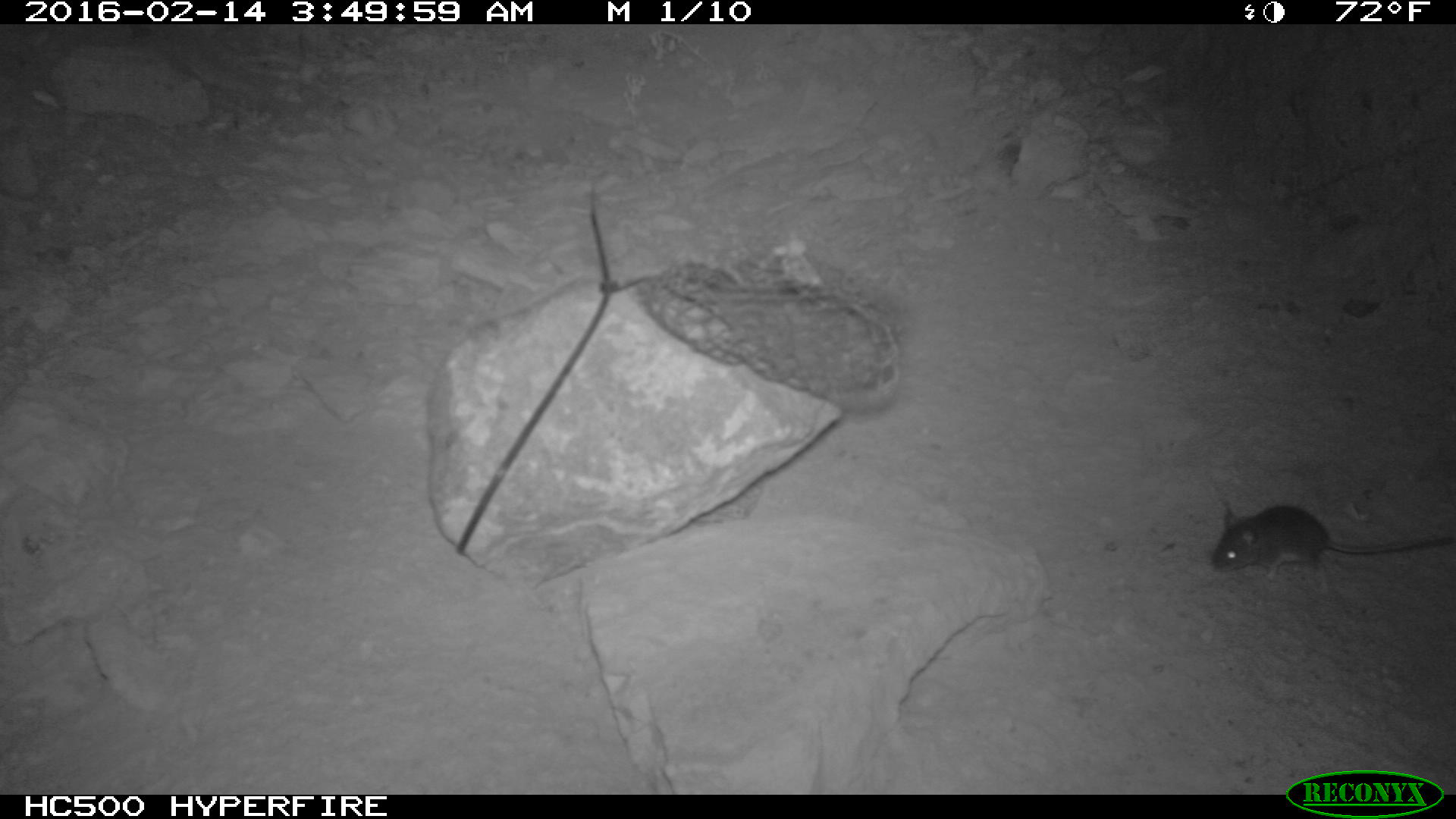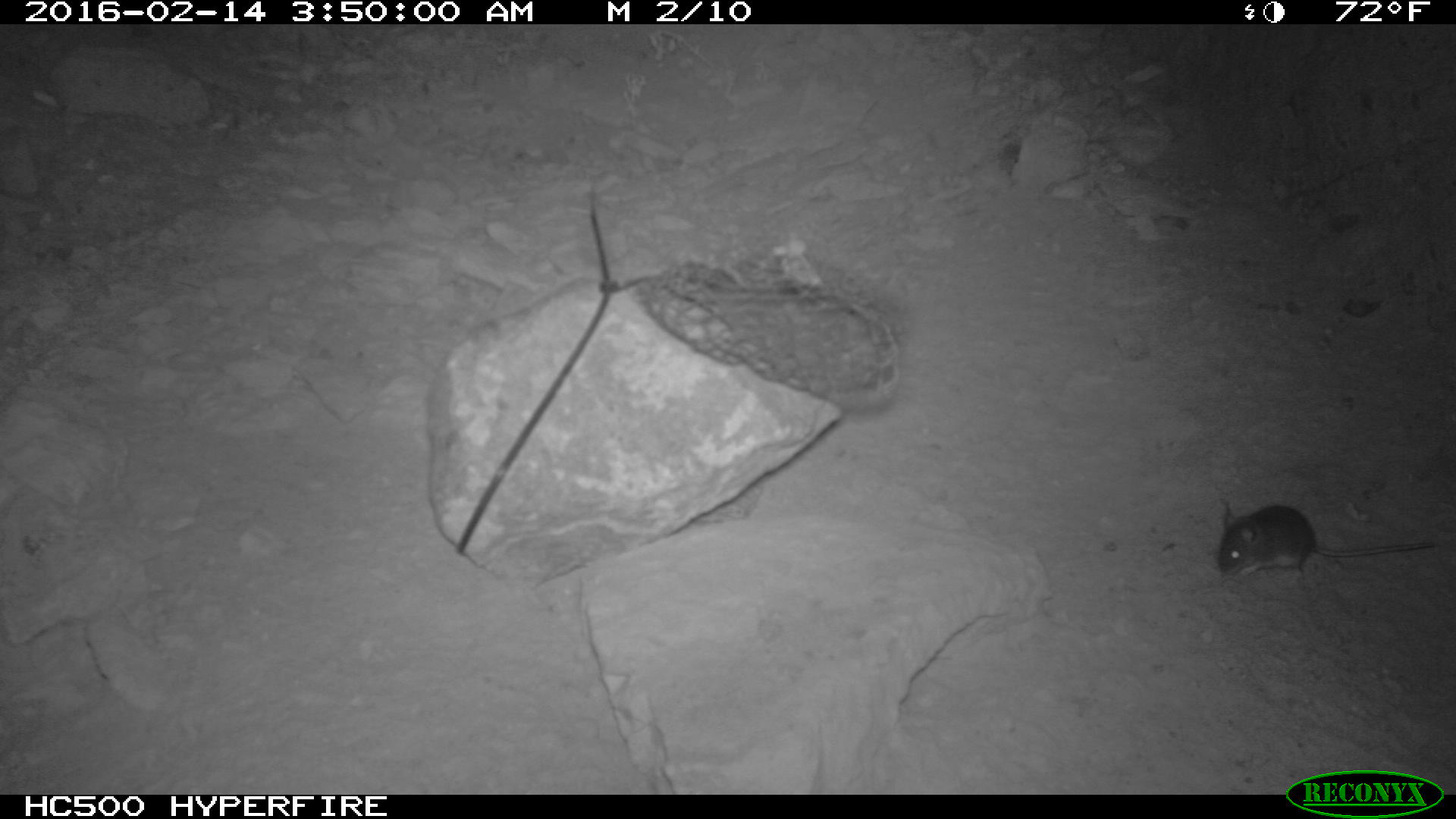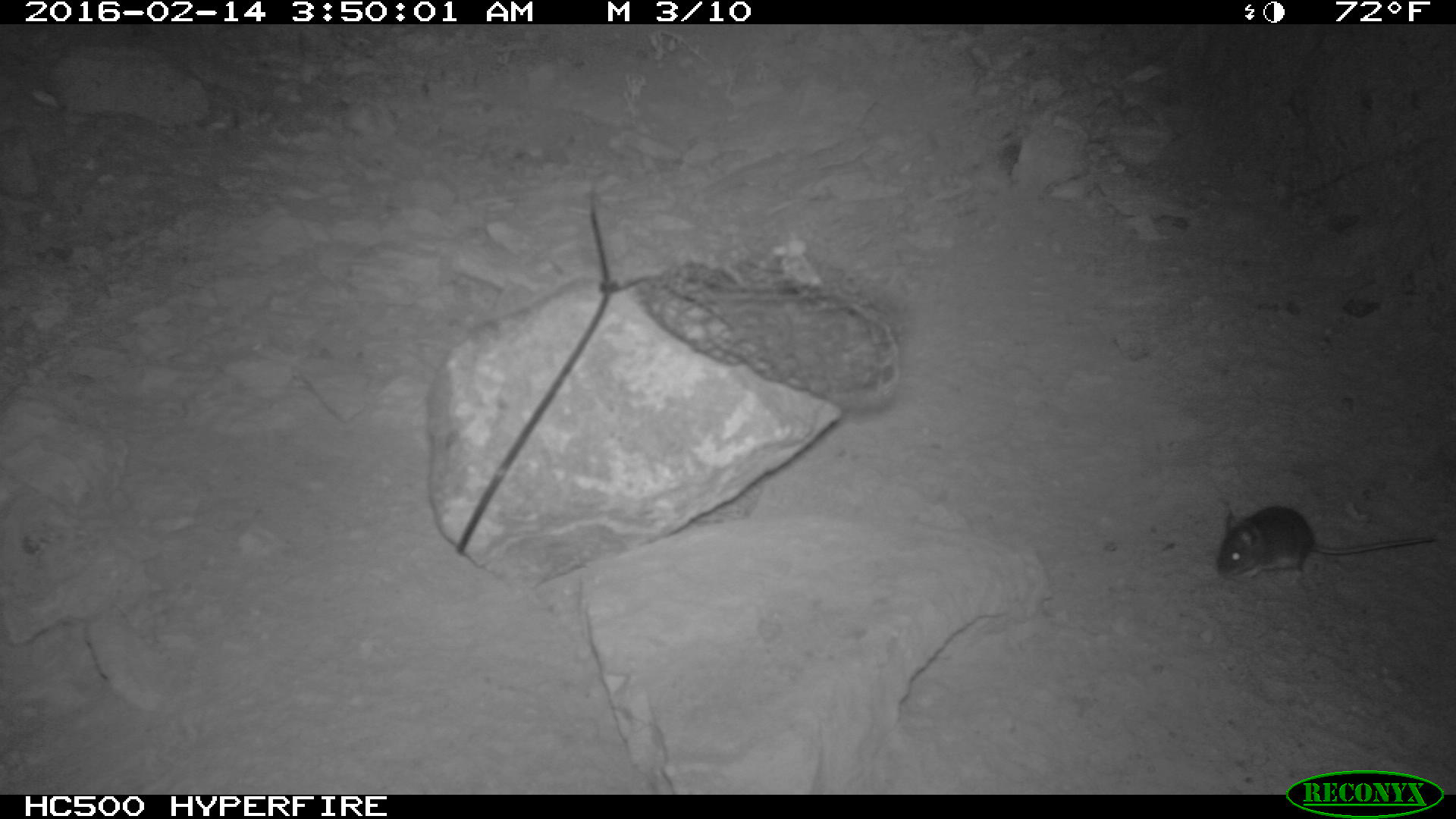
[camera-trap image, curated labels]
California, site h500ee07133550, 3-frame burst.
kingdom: Animalia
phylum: Chordata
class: Mammalia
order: Rodentia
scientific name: Rodentia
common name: rodent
Rodent (Rodentia).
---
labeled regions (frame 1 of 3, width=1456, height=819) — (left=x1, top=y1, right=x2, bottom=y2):
rodent: (left=1207, top=504, right=1455, bottom=591)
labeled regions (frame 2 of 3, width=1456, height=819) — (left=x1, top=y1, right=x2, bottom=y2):
rodent: (left=1217, top=501, right=1433, bottom=578)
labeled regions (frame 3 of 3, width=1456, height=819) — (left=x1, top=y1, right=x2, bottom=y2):
rodent: (left=1212, top=498, right=1439, bottom=585)